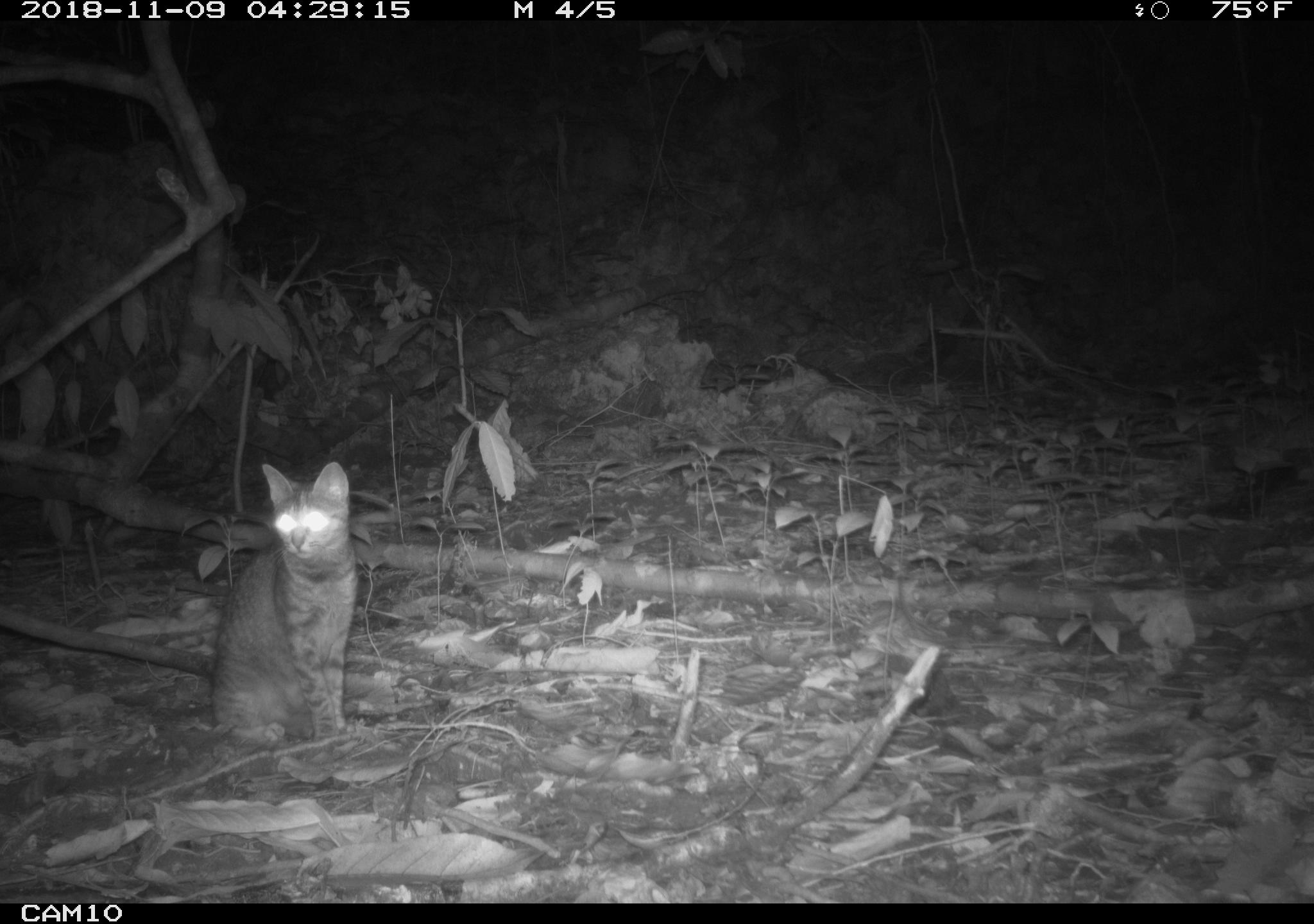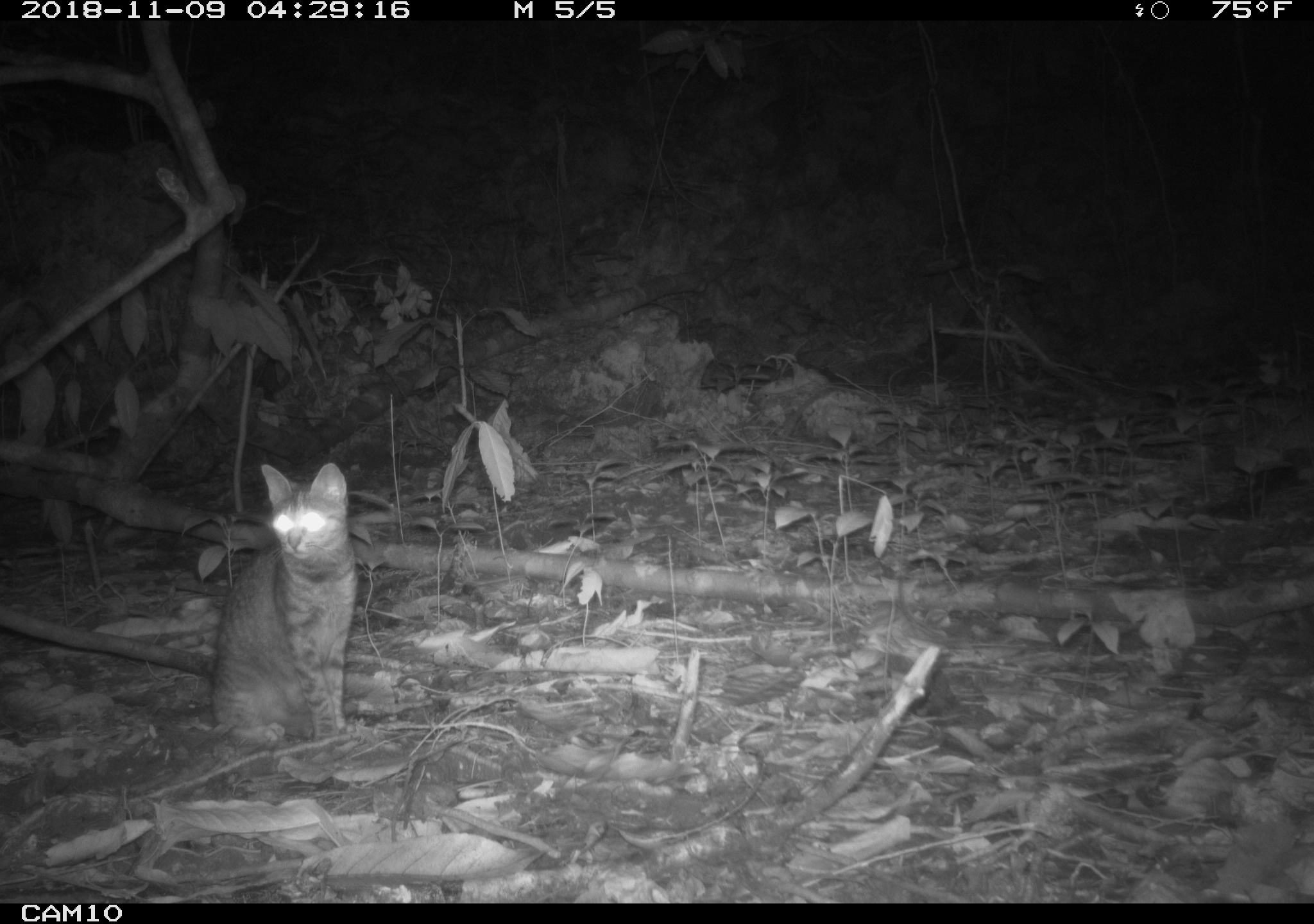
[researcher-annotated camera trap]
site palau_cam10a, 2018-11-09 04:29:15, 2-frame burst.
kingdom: Animalia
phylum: Chordata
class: Mammalia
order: Carnivora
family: Felidae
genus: Felis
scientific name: Felis catus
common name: cat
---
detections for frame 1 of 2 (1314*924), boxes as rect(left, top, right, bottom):
cat: rect(202, 460, 354, 741)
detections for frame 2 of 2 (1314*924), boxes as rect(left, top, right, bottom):
cat: rect(202, 460, 353, 742)